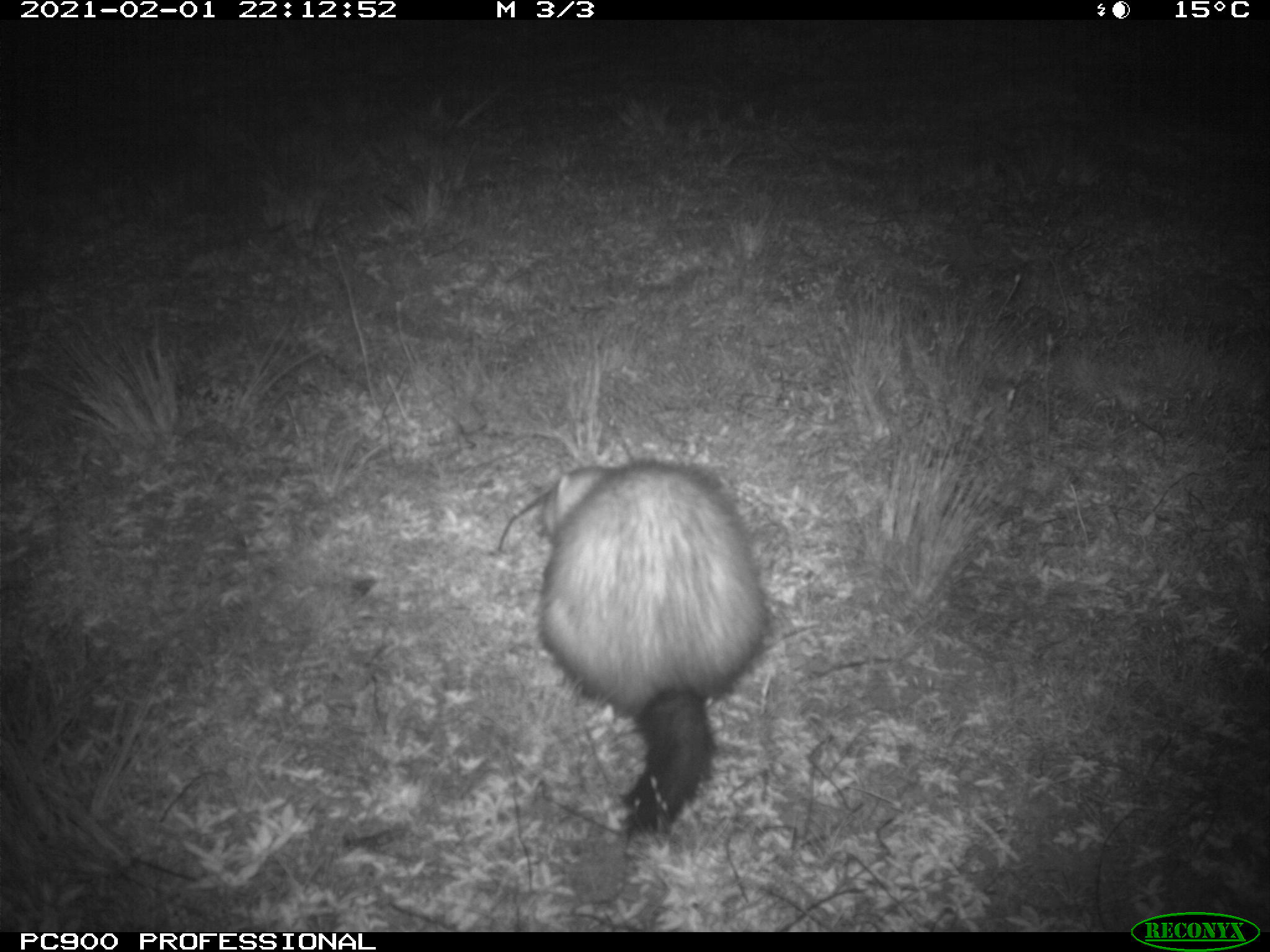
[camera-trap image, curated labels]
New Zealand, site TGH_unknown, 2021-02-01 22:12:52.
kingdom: Animalia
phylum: Chordata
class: Mammalia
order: Carnivora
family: Mustelidae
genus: Mustela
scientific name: Mustela furo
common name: ferret